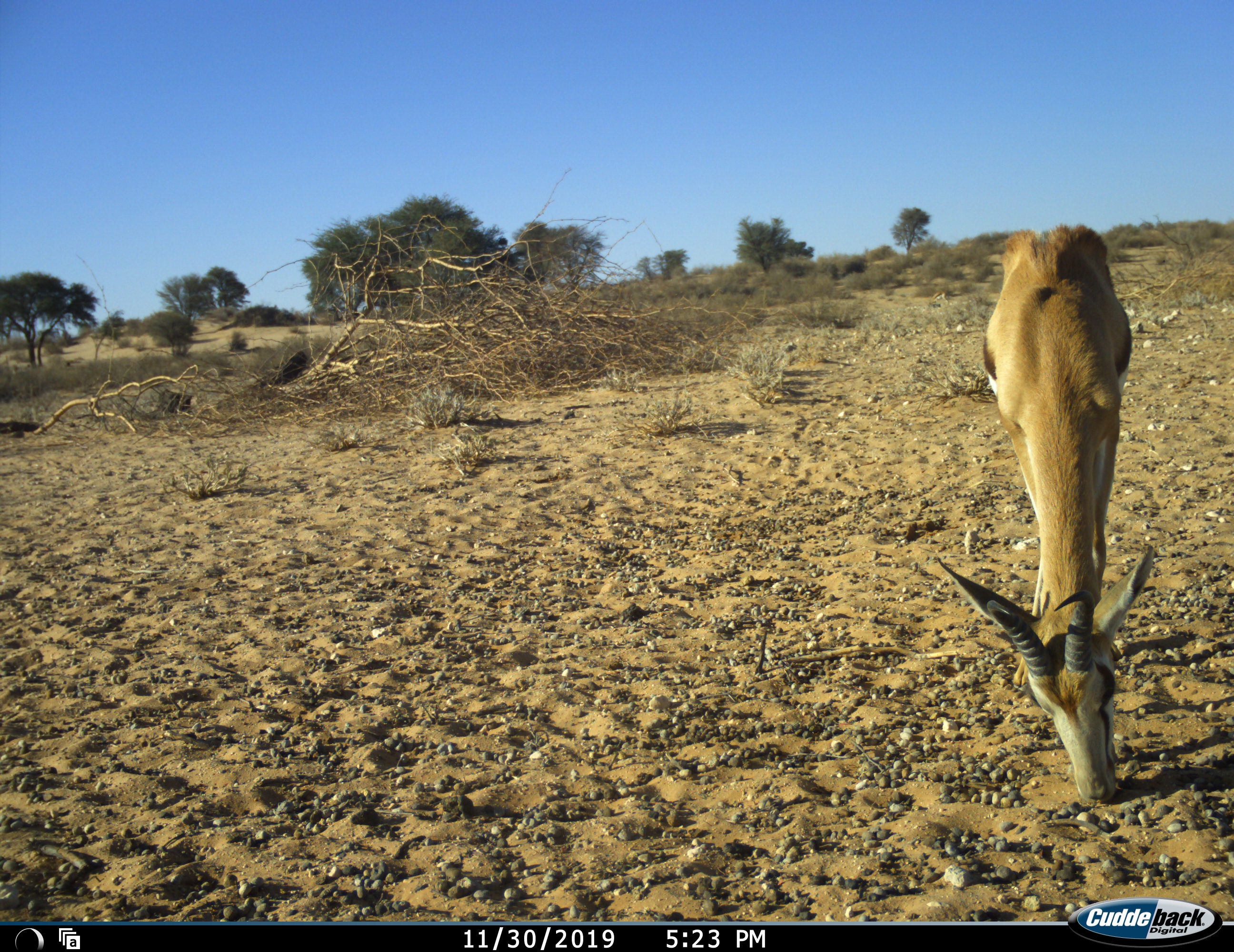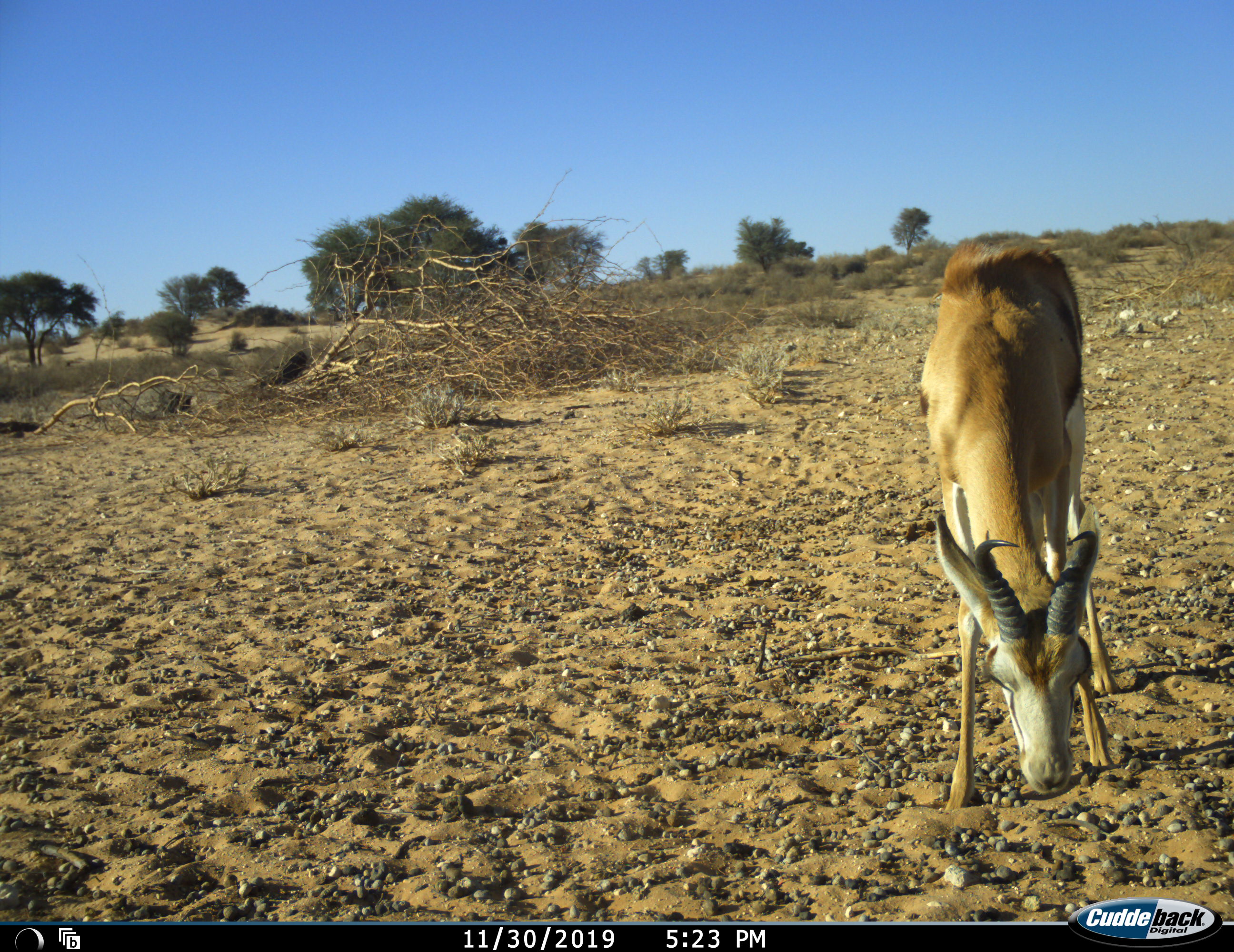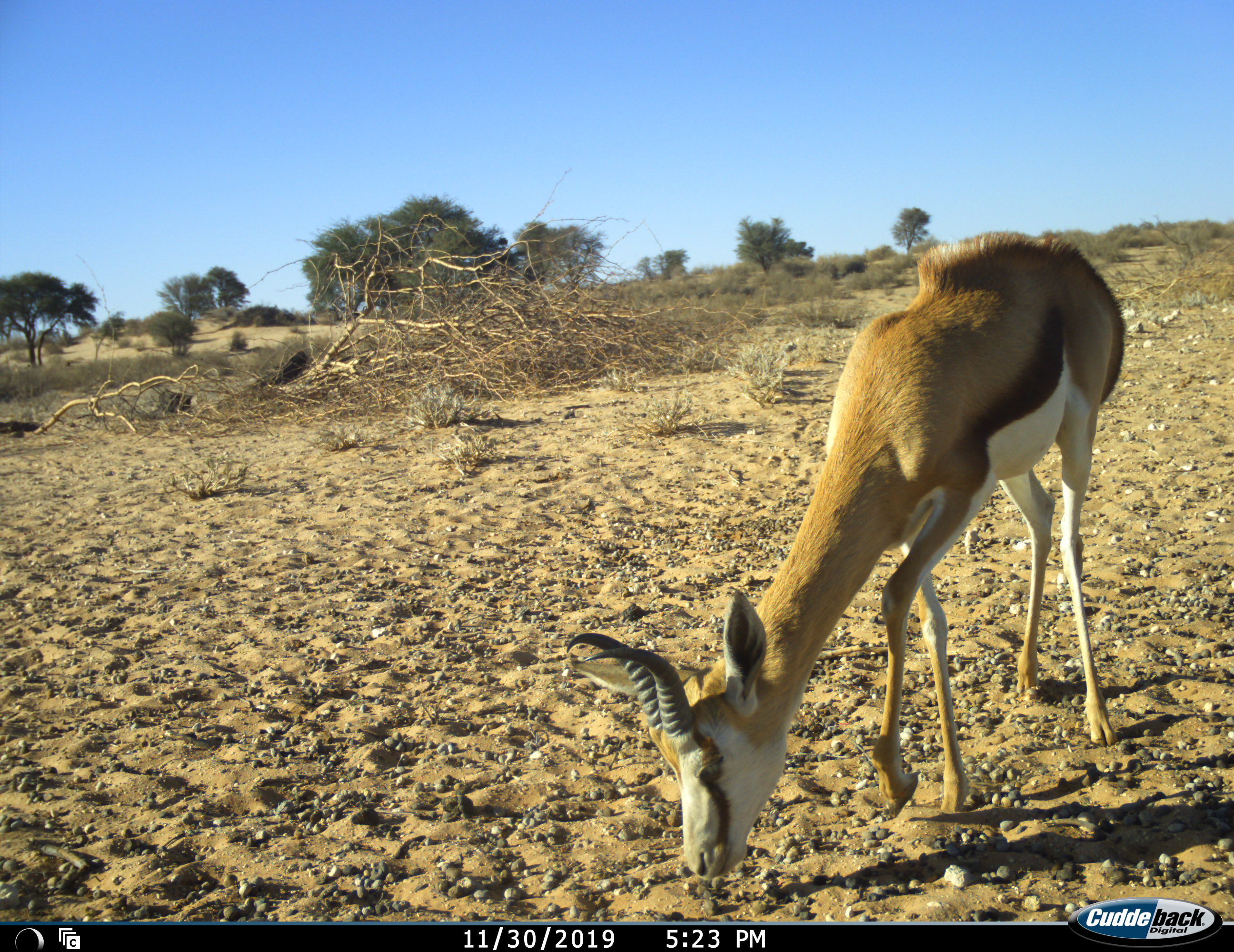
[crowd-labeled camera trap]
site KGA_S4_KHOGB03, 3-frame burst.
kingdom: Animalia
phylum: Chordata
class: Mammalia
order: Artiodactyla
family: Bovidae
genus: Antidorcas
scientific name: Antidorcas marsupialis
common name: springbok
Springbok (Antidorcas marsupialis), count 1. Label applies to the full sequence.